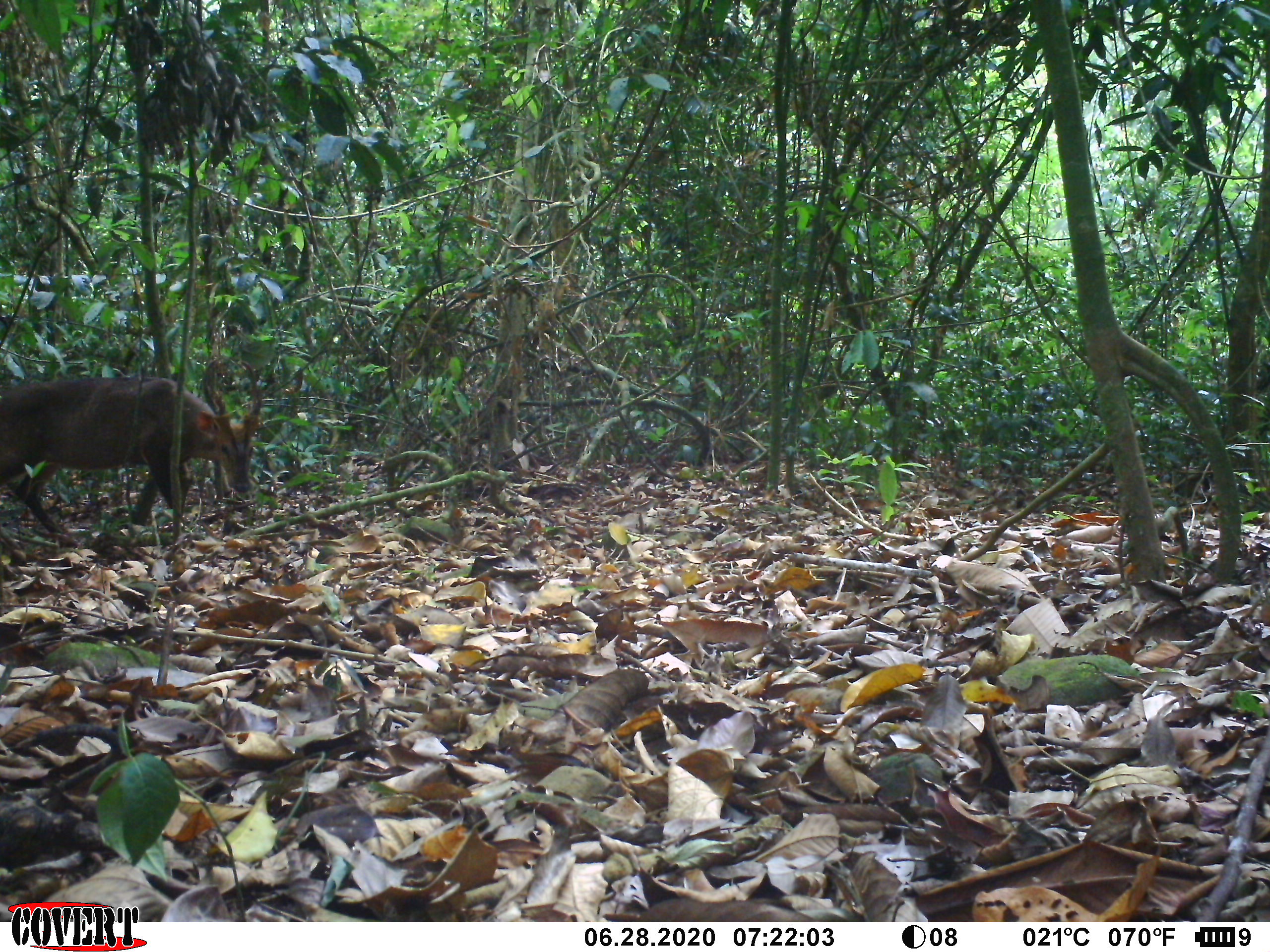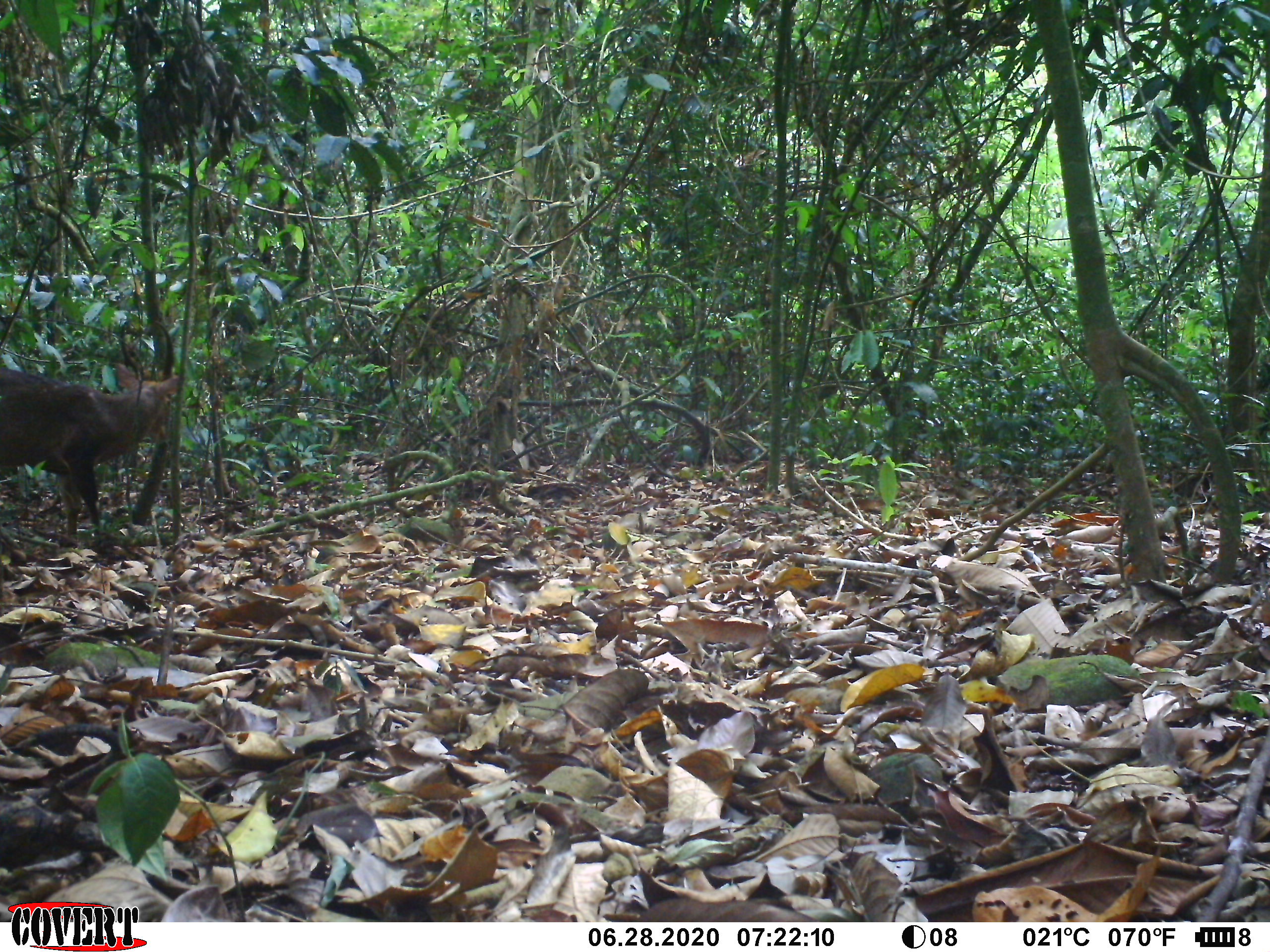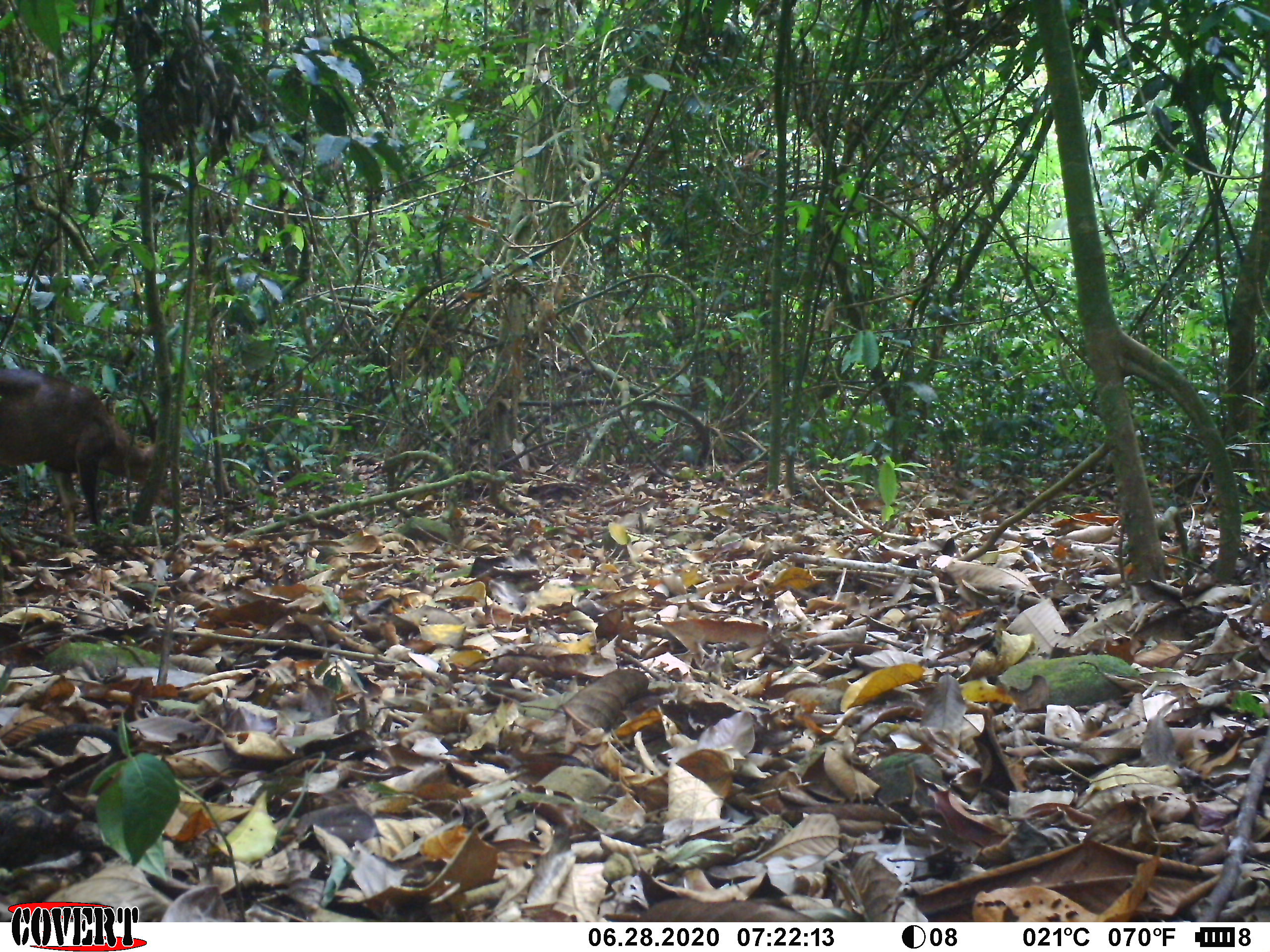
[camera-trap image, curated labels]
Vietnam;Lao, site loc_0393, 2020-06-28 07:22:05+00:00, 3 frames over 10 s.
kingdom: Animalia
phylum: Chordata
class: Mammalia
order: Artiodactyla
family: Cervidae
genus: Muntiacus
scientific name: Muntiacus vuquangensis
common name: large-antlered muntjac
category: large antlered muntjac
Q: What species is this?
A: Large antlered muntjac (large-antlered muntjac) (Muntiacus vuquangensis).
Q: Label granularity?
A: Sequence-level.